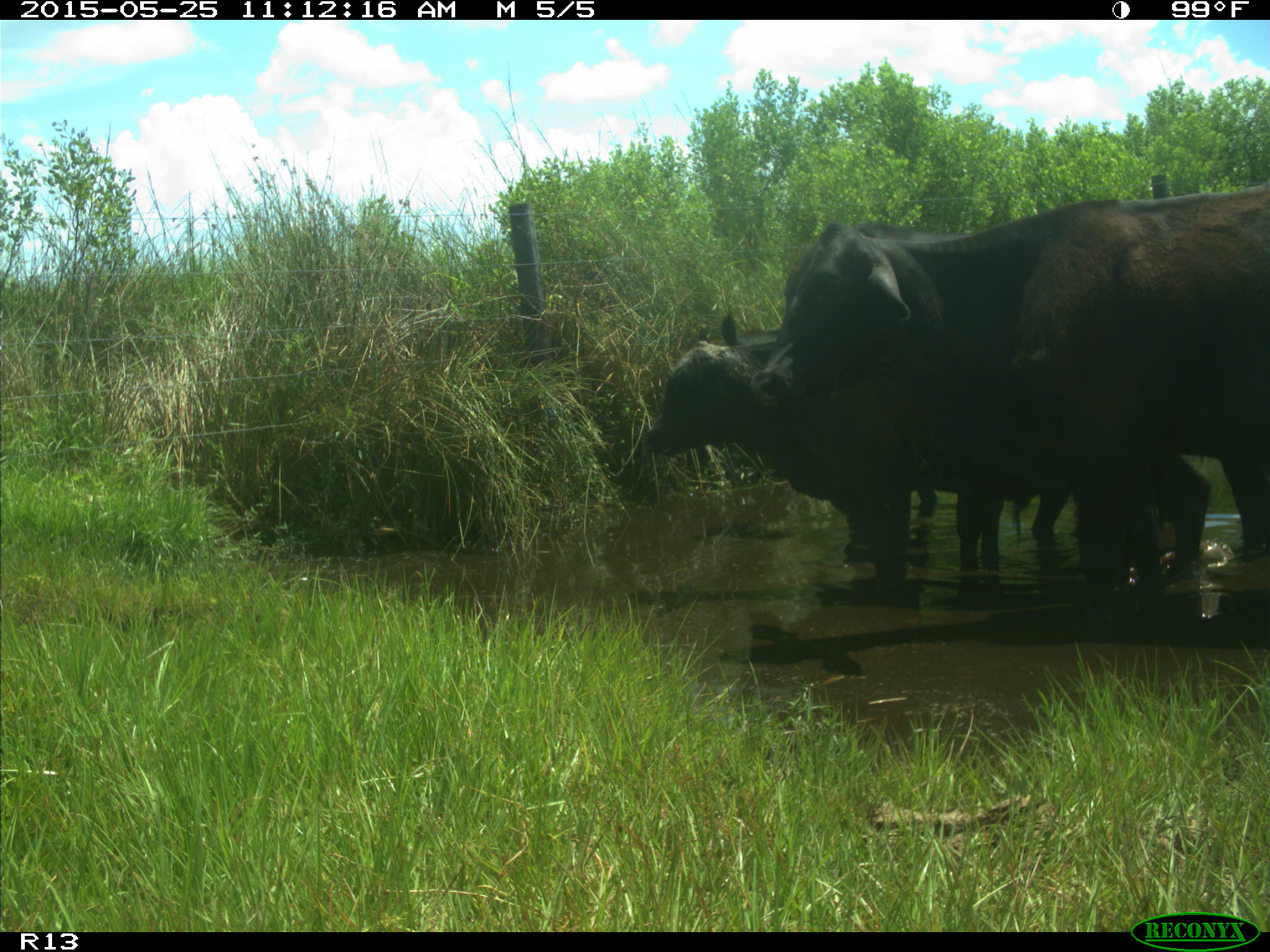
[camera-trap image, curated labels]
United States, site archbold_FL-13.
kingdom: Animalia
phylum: Chordata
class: Mammalia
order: Artiodactyla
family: Bovidae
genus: Bos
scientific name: Bos taurus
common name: domestic cow